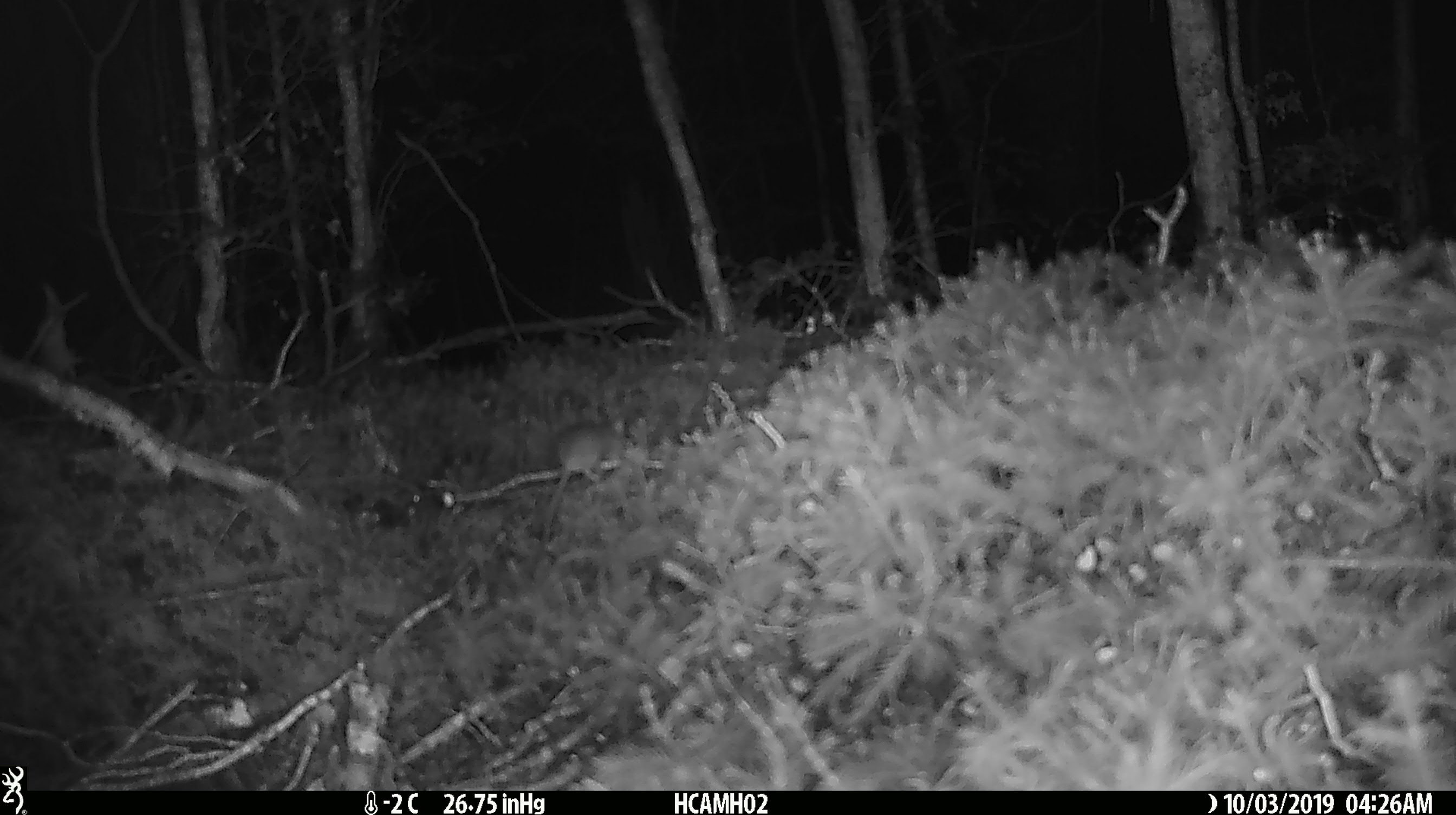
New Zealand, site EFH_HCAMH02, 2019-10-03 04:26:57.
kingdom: Animalia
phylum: Chordata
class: Mammalia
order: Rodentia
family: Muridae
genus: Mus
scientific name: Mus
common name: mouse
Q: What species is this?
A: Mouse (Mus).